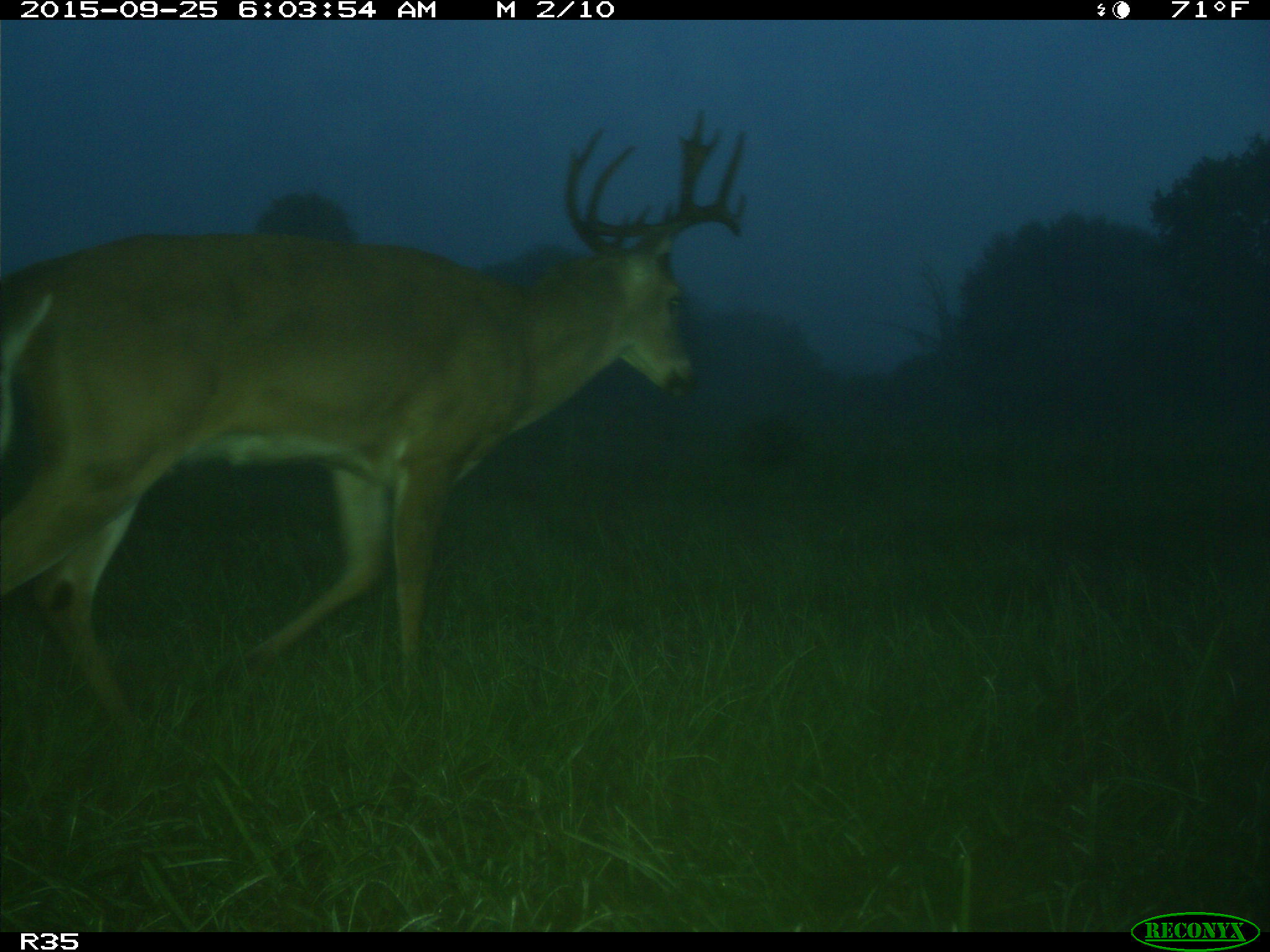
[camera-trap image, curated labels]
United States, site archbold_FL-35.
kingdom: Animalia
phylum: Chordata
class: Mammalia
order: Artiodactyla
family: Cervidae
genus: Odocoileus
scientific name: Odocoileus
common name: deer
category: unidentified deer